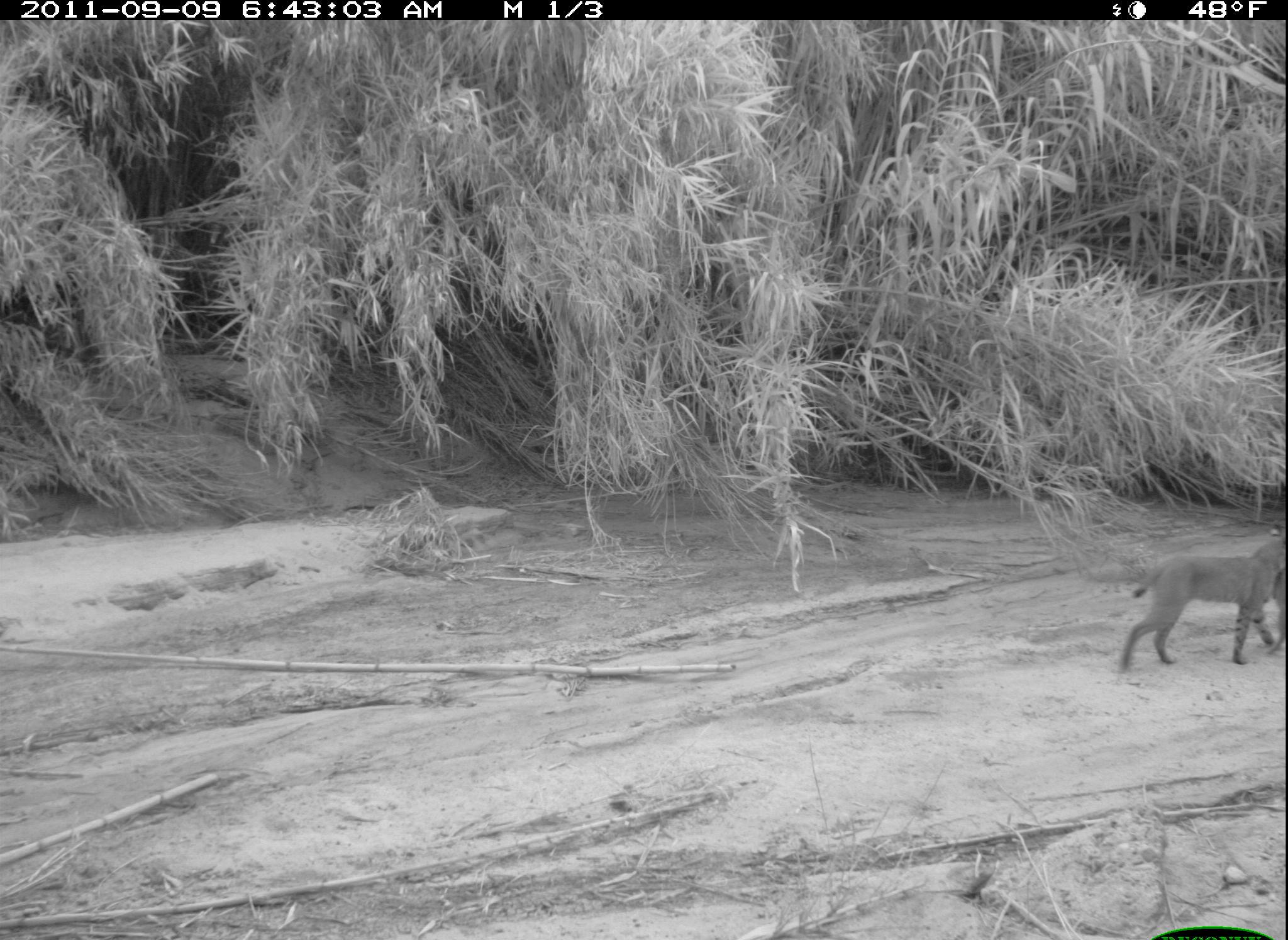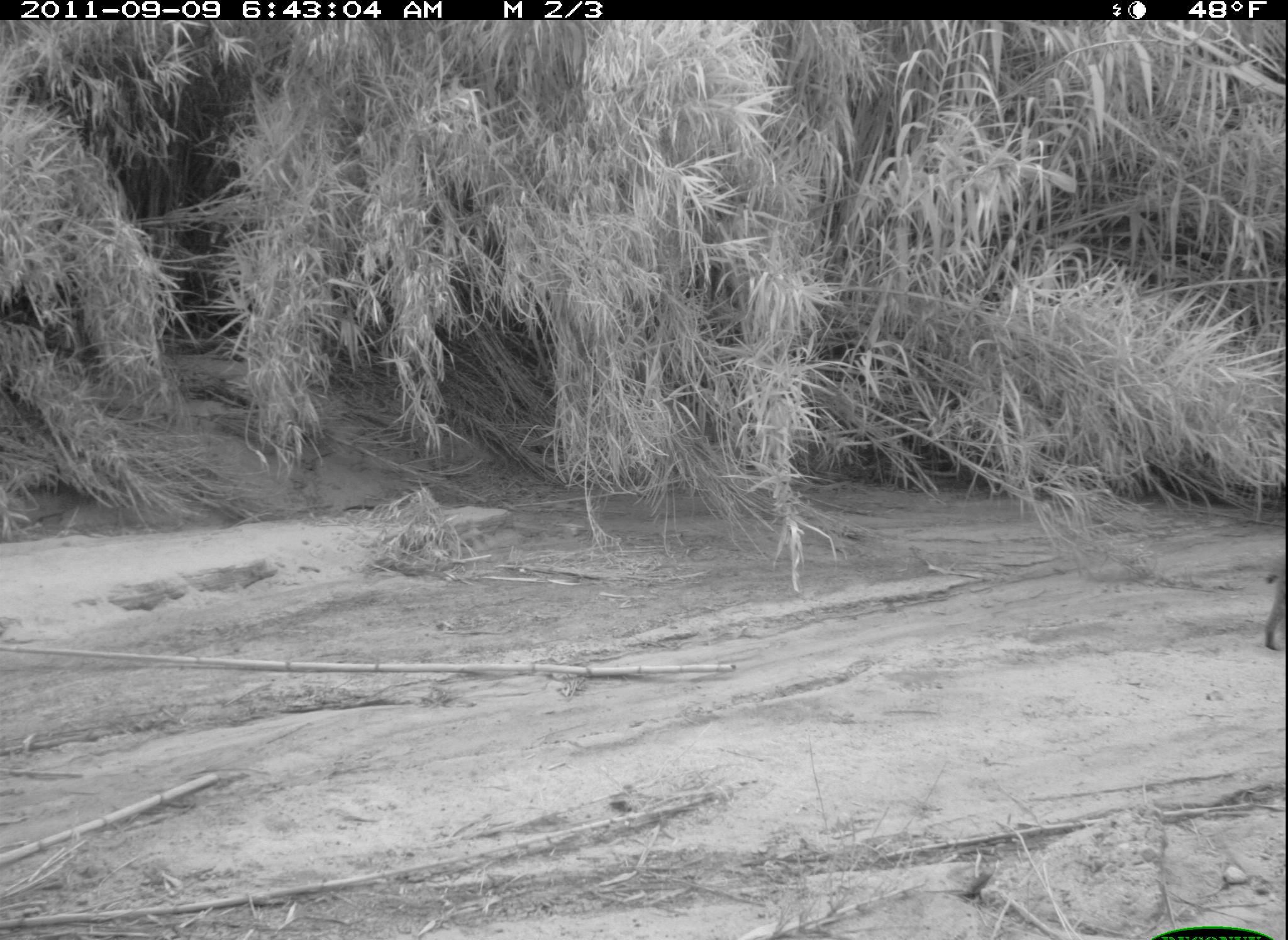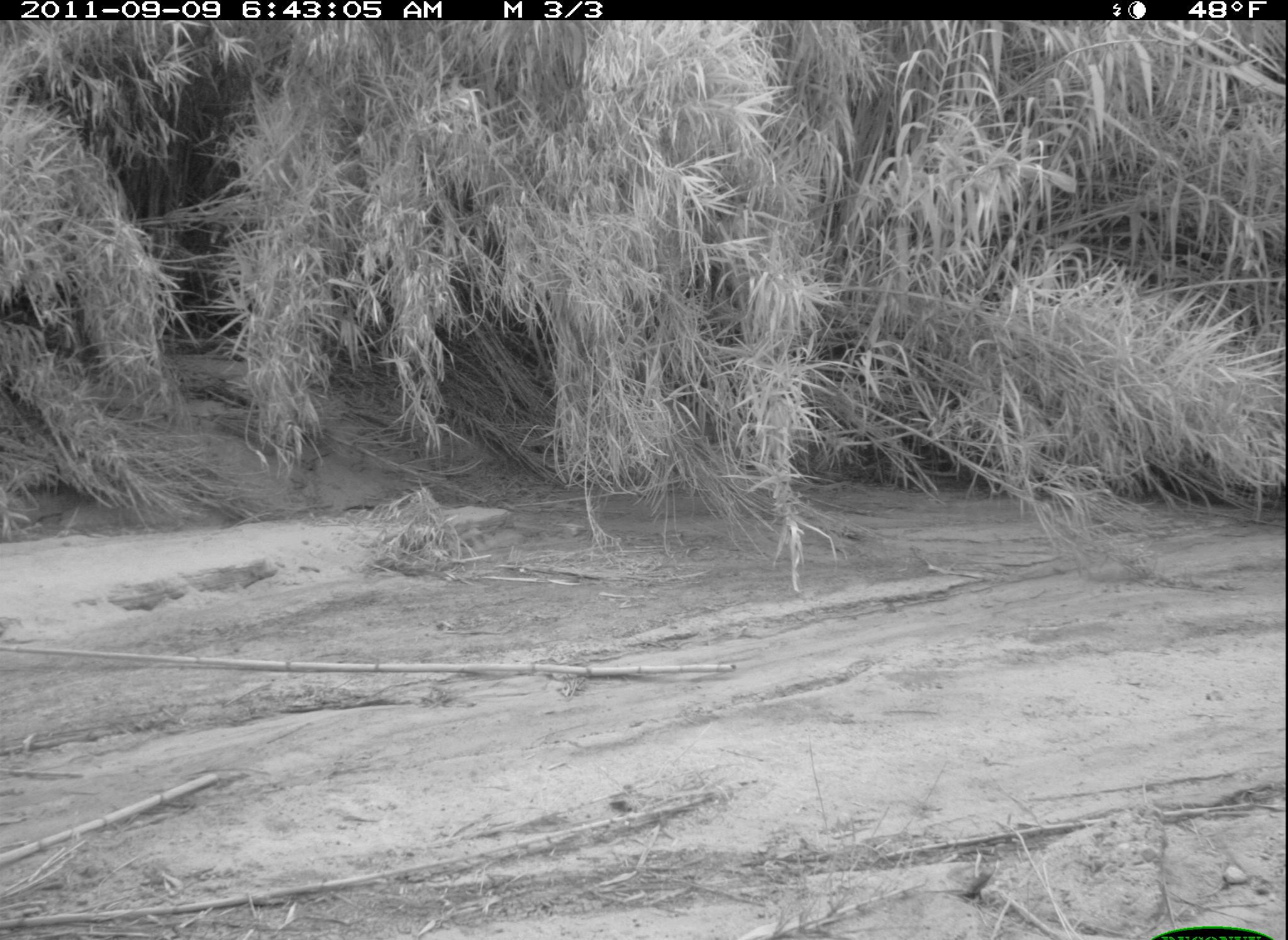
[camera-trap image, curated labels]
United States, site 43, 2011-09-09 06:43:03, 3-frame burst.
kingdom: Animalia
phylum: Chordata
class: Mammalia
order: Carnivora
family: Felidae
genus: Lynx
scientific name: Lynx rufus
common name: bobcat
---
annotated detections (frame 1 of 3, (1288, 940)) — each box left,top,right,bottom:
bobcat: 1116,536,1285,675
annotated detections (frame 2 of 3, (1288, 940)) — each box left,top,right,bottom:
bobcat: 1259,543,1285,651